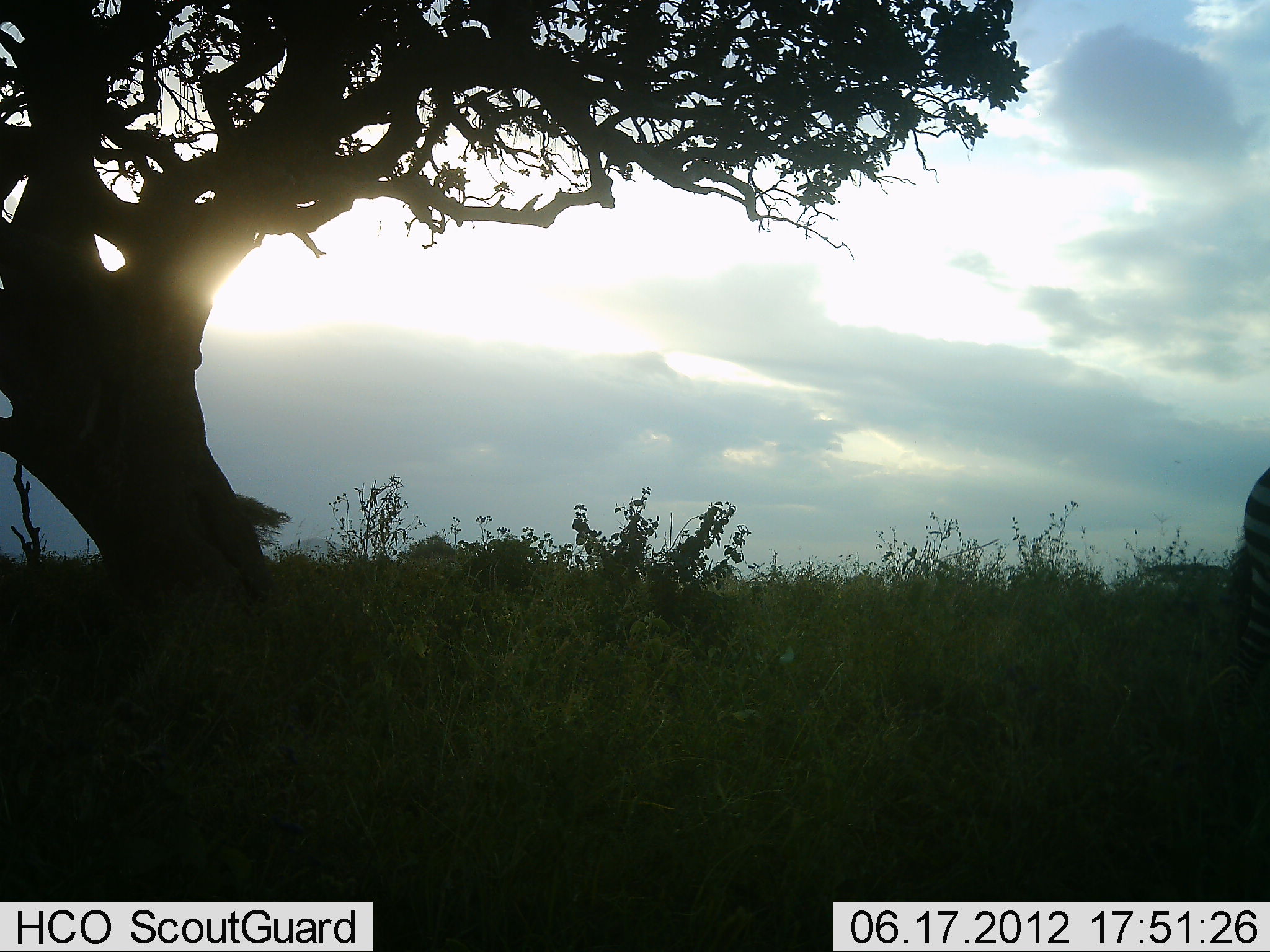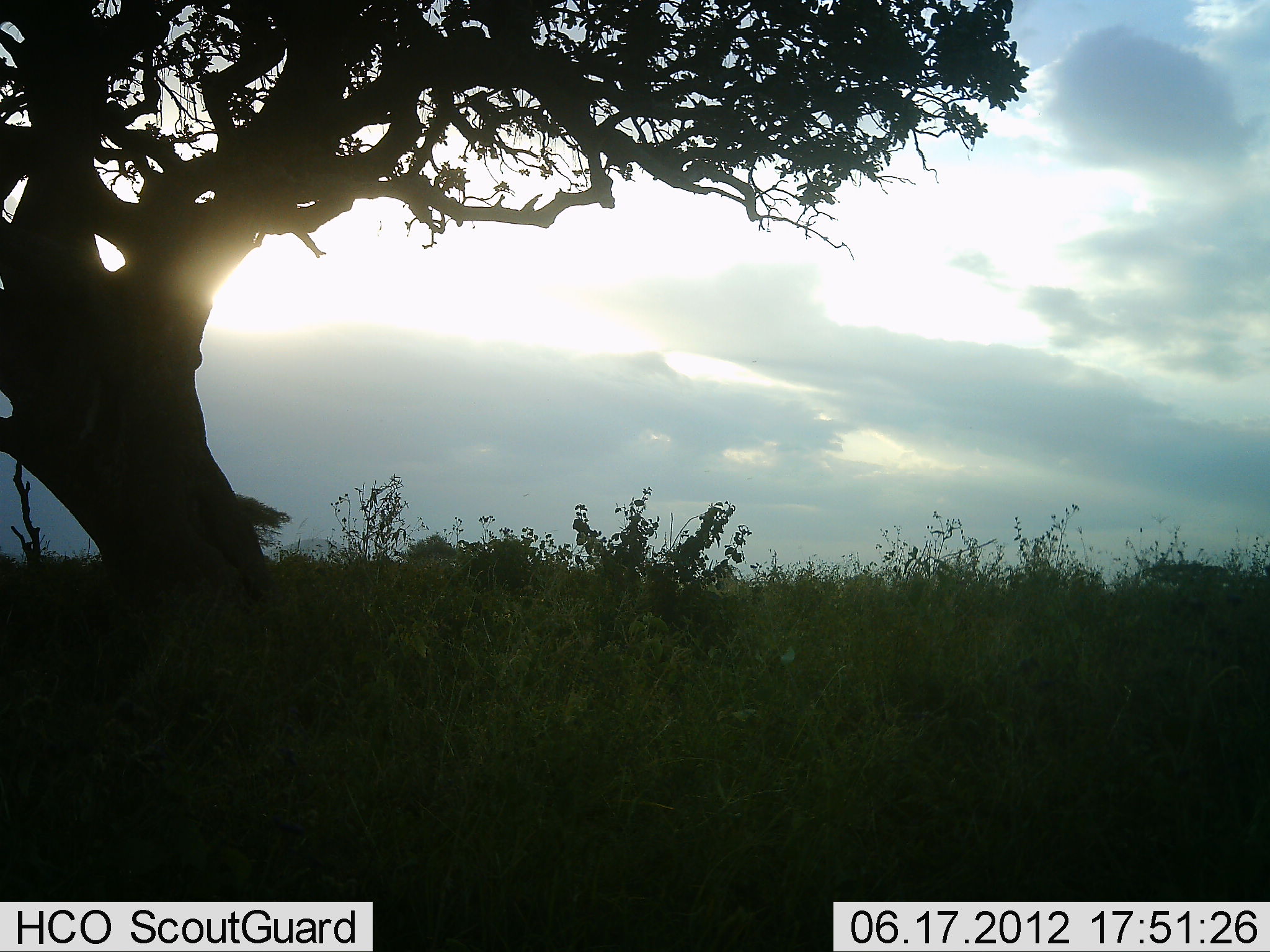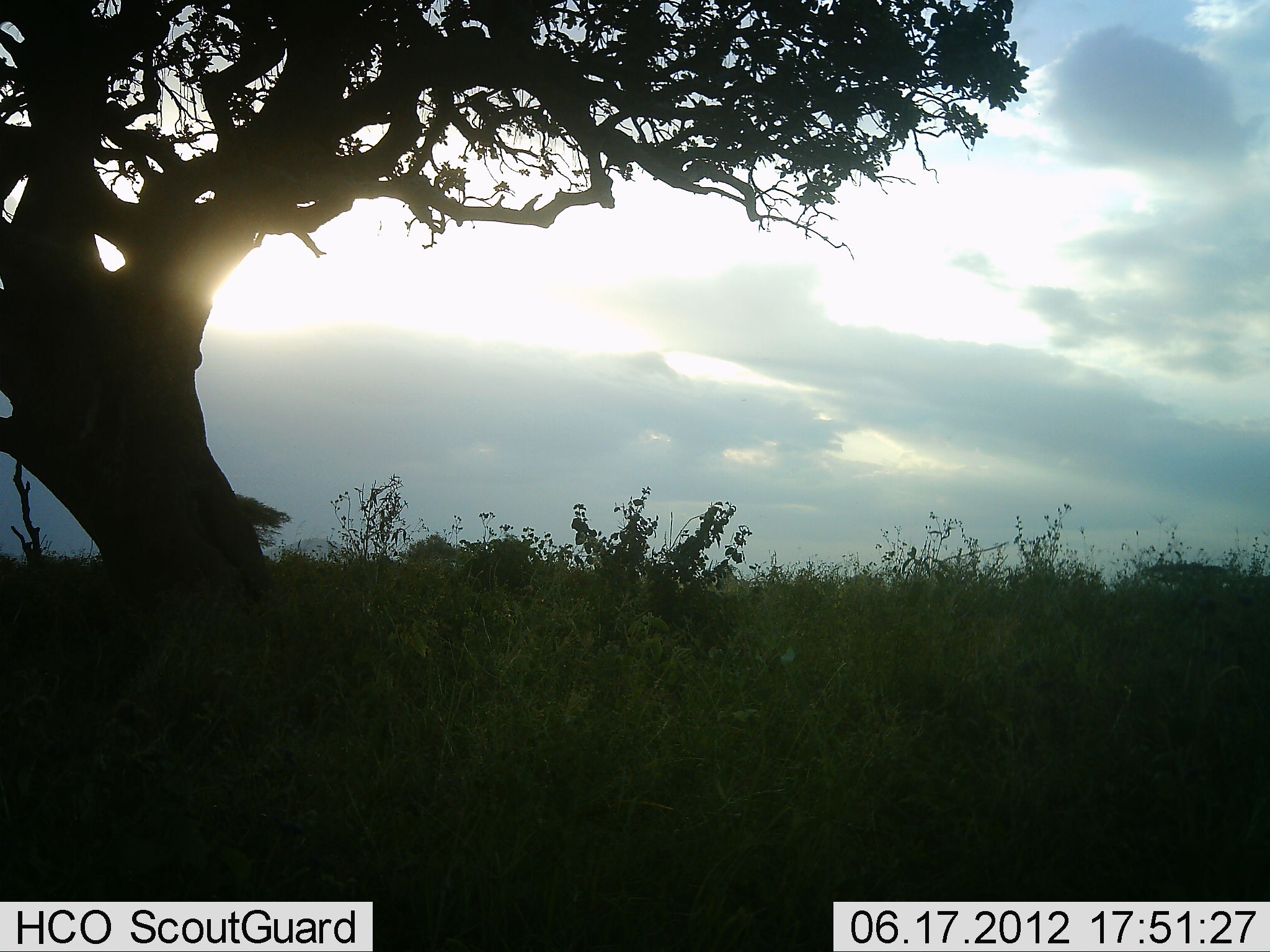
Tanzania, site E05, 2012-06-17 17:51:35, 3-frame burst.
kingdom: Animalia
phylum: Chordata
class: Mammalia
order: Perissodactyla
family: Equidae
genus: Equus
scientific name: Equus quagga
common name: plains zebra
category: zebra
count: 1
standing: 10%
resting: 0%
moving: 90%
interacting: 0%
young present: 0%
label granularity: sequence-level